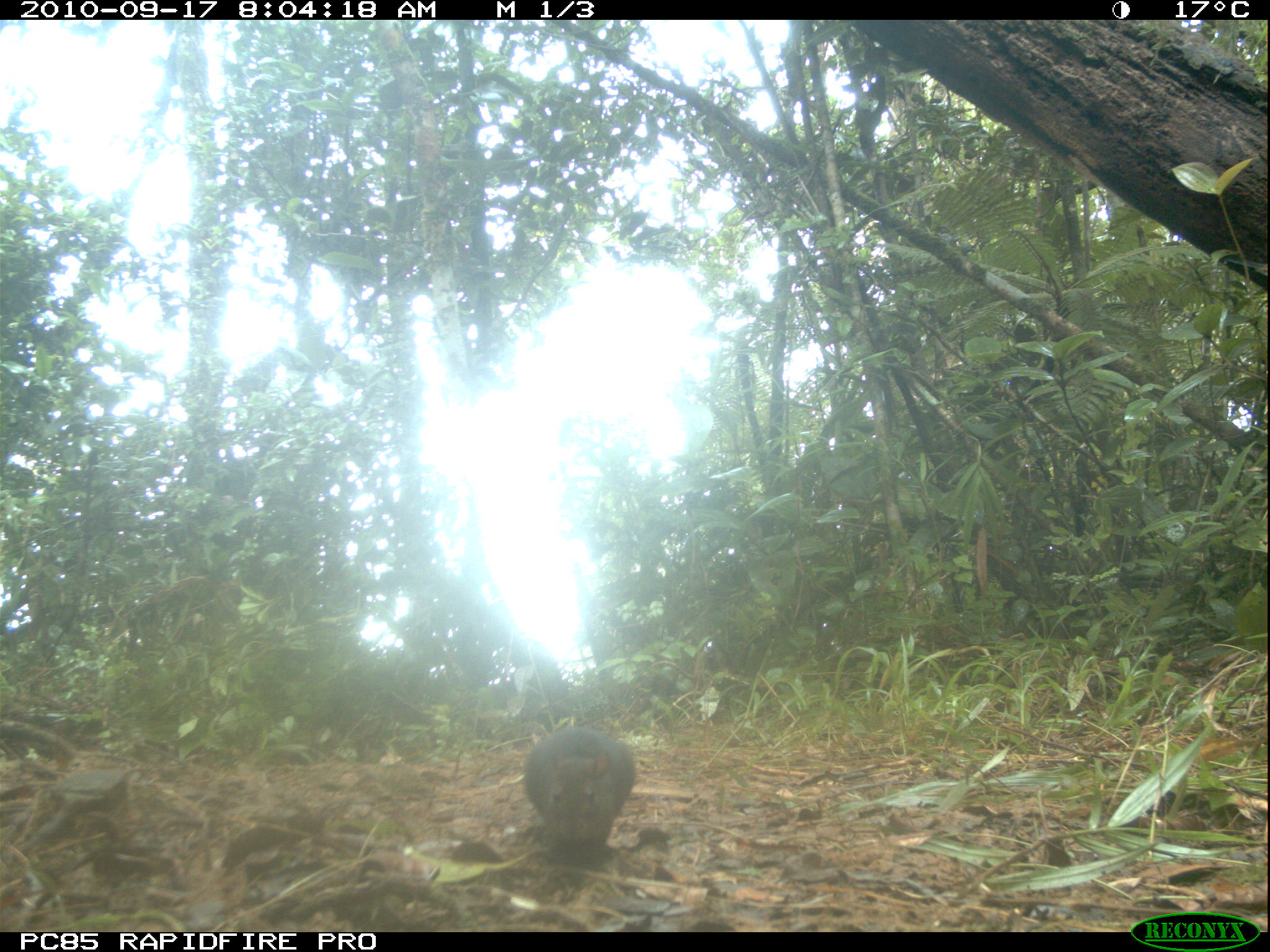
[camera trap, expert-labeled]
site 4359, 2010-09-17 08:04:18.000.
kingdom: Animalia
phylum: Chordata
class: Mammalia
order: Rodentia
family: Muridae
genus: Rattus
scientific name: Rattus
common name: rodent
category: unknown rat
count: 1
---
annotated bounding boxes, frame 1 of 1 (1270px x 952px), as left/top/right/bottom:
unknown rat: 523/726/636/851